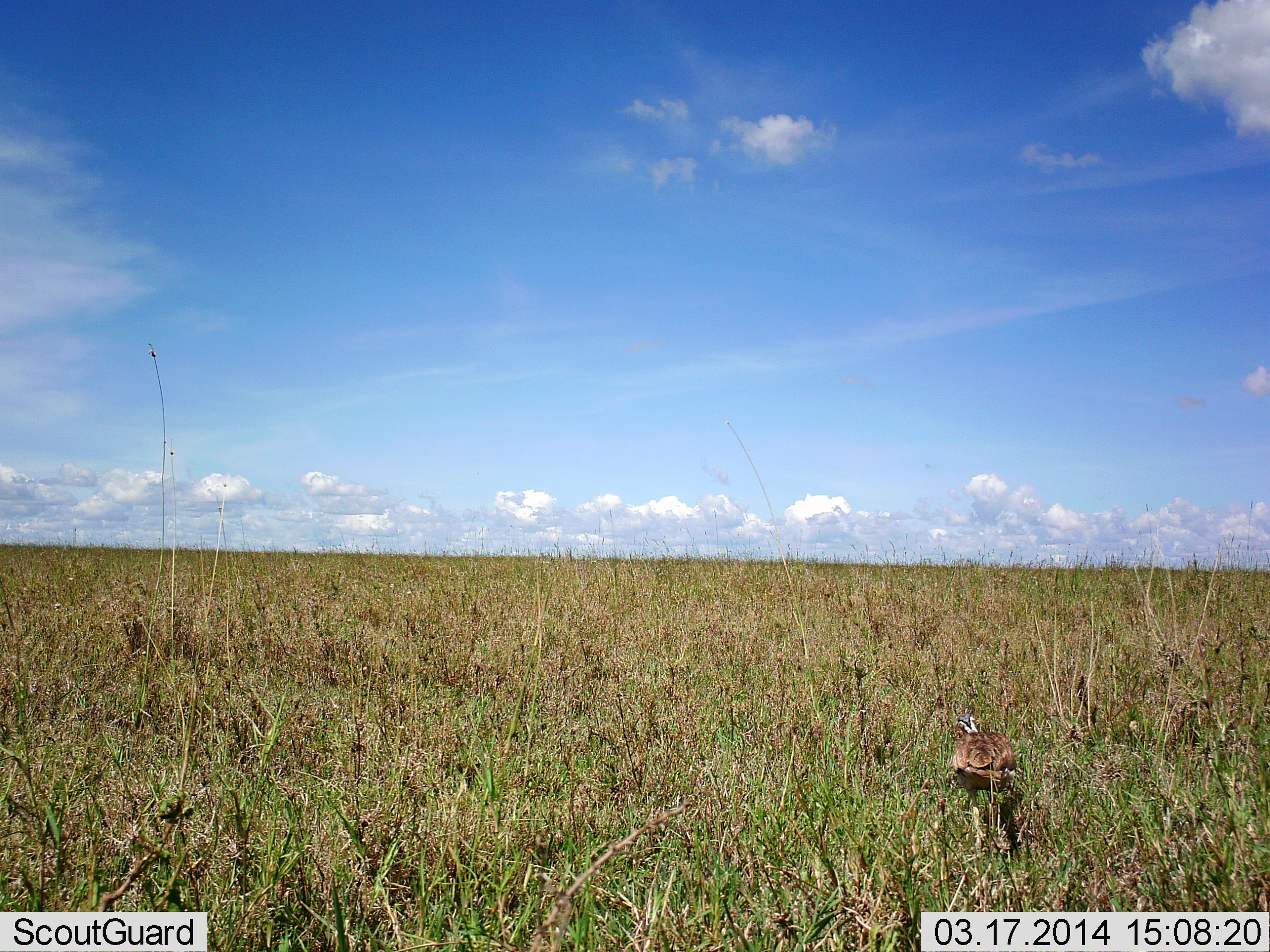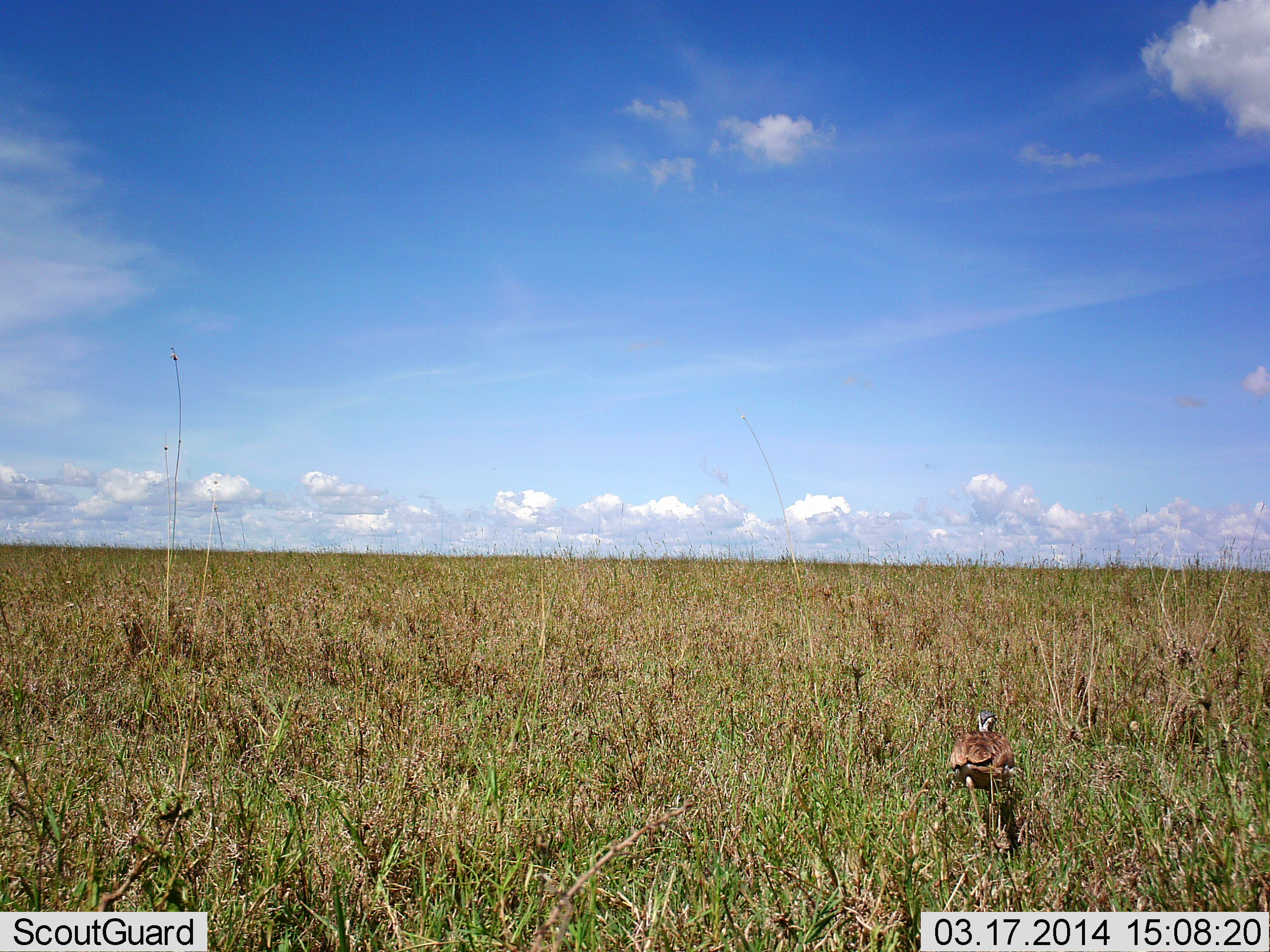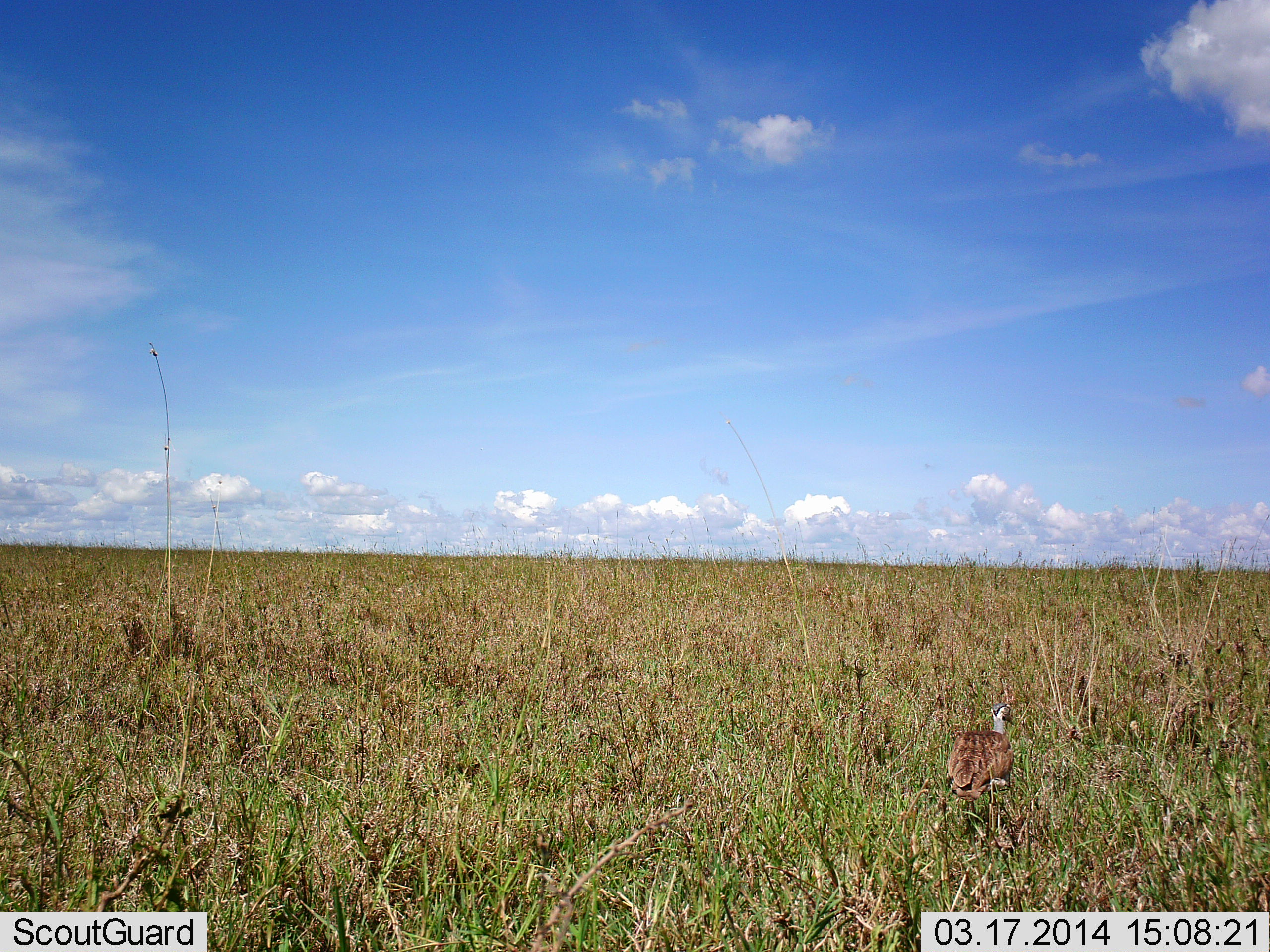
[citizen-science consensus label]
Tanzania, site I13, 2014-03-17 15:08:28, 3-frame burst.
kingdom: Animalia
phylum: Chordata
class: Aves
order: Otidiformes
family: Otididae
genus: Ardeotis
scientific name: Ardeotis kori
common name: kori bustard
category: koribustard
Koribustard (kori bustard) (Ardeotis kori), count 1. Behavior (volunteer vote fractions): standing 50%, resting 0%, moving 50%, interacting 0%. Young present (vote fraction): 20%. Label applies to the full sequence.